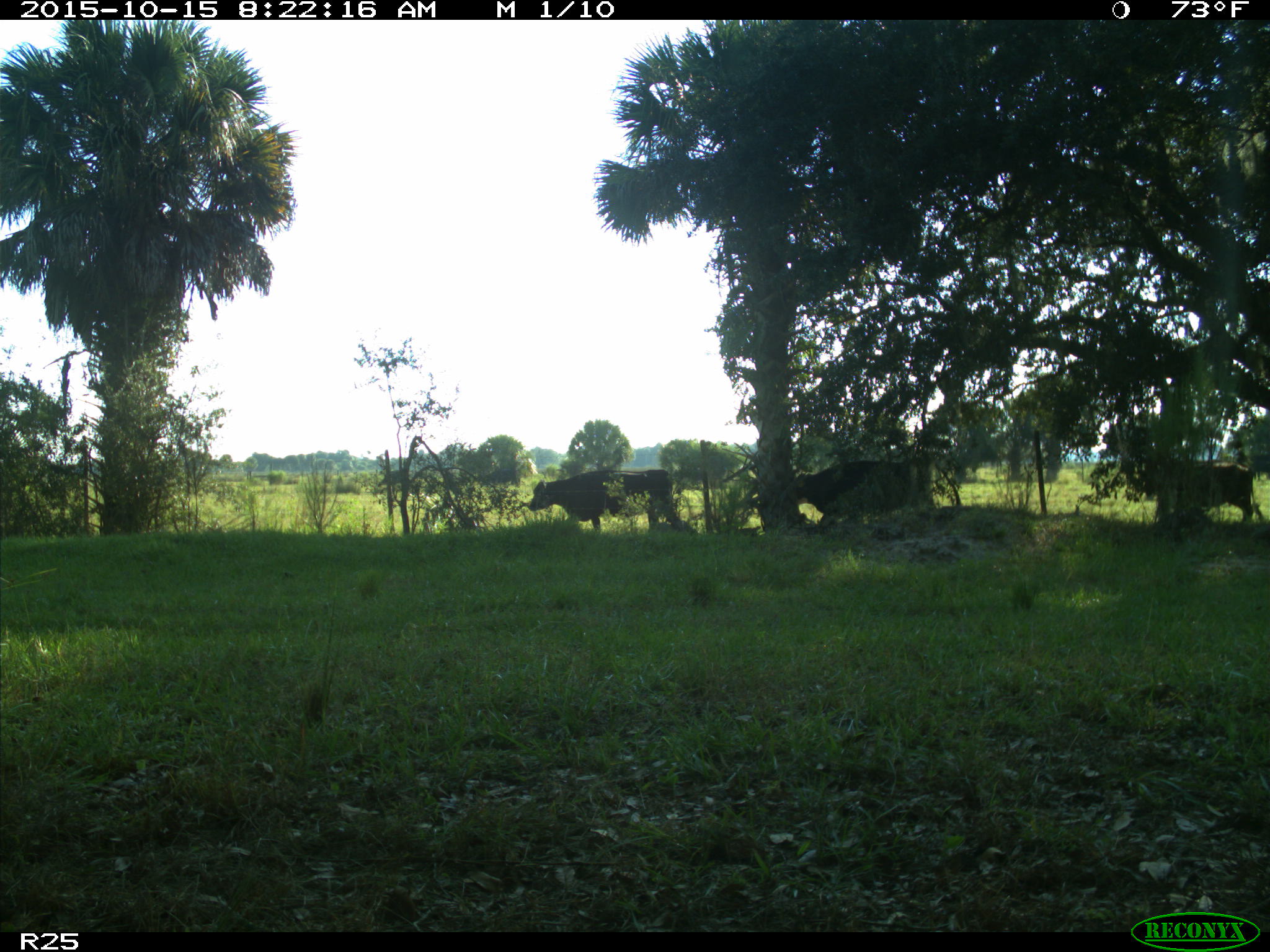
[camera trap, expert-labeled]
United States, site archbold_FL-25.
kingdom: Animalia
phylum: Chordata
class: Mammalia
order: Artiodactyla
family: Bovidae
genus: Bos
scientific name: Bos taurus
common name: domestic cow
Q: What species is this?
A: Bos taurus (domestic cow).